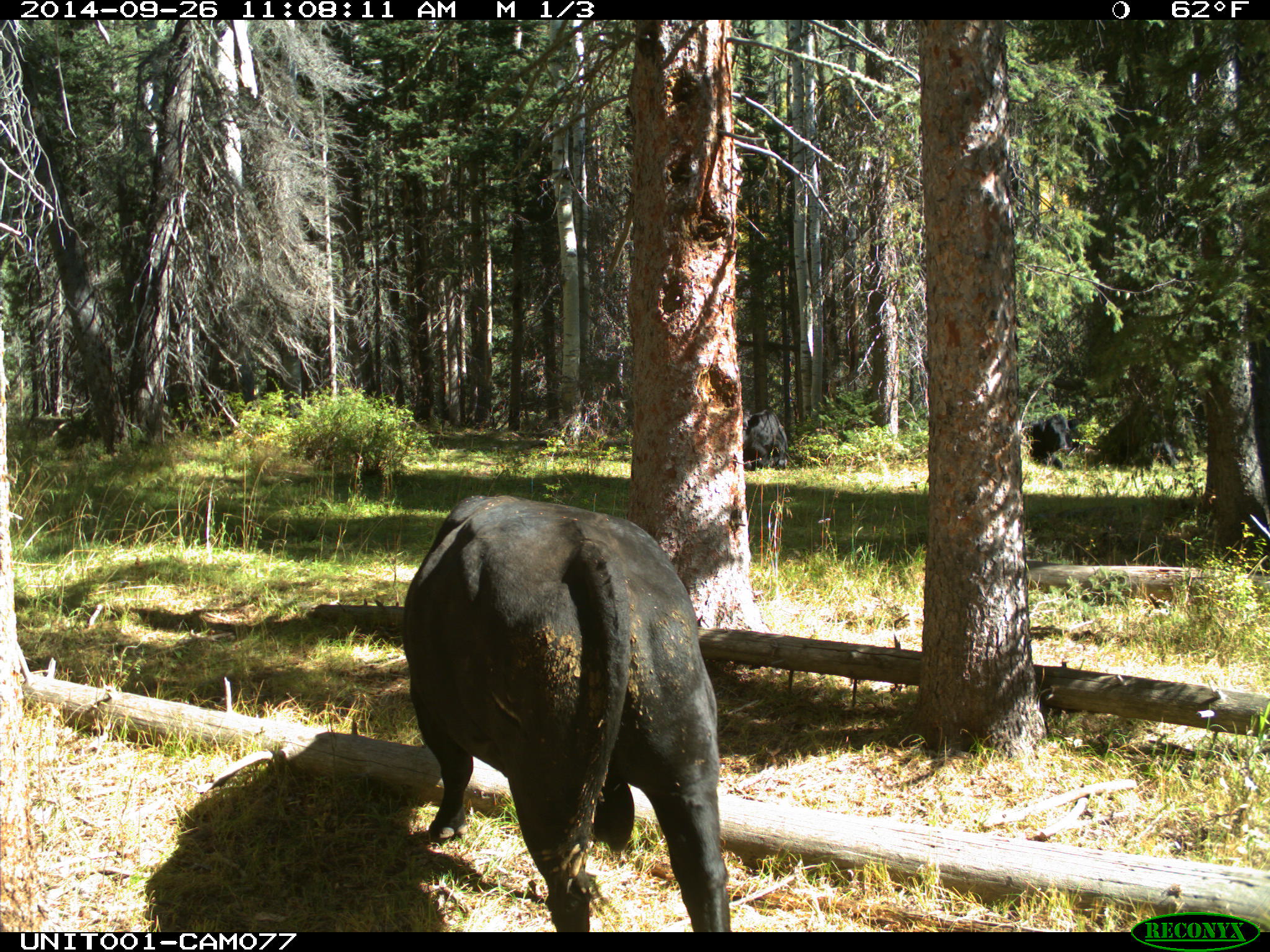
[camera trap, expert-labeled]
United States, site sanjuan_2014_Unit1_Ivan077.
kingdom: Animalia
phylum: Chordata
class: Mammalia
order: Artiodactyla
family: Bovidae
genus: Bos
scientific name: Bos taurus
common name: domestic cow